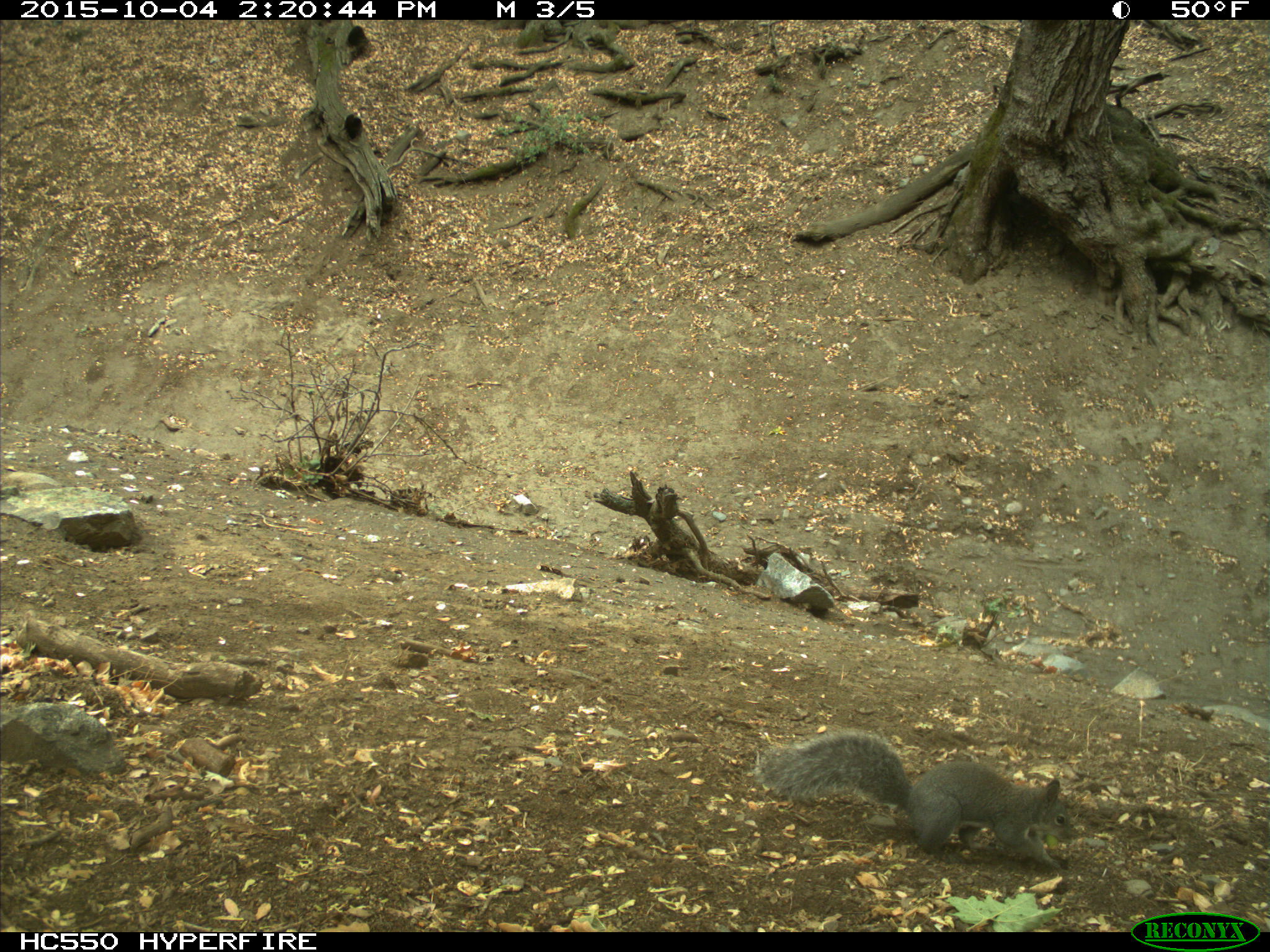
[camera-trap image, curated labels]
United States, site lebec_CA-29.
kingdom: Animalia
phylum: Chordata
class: Mammalia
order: Rodentia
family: Sciuridae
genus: Sciurus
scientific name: Sciurus carolinensis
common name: eastern gray squirrel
Sciurus carolinensis (eastern gray squirrel).